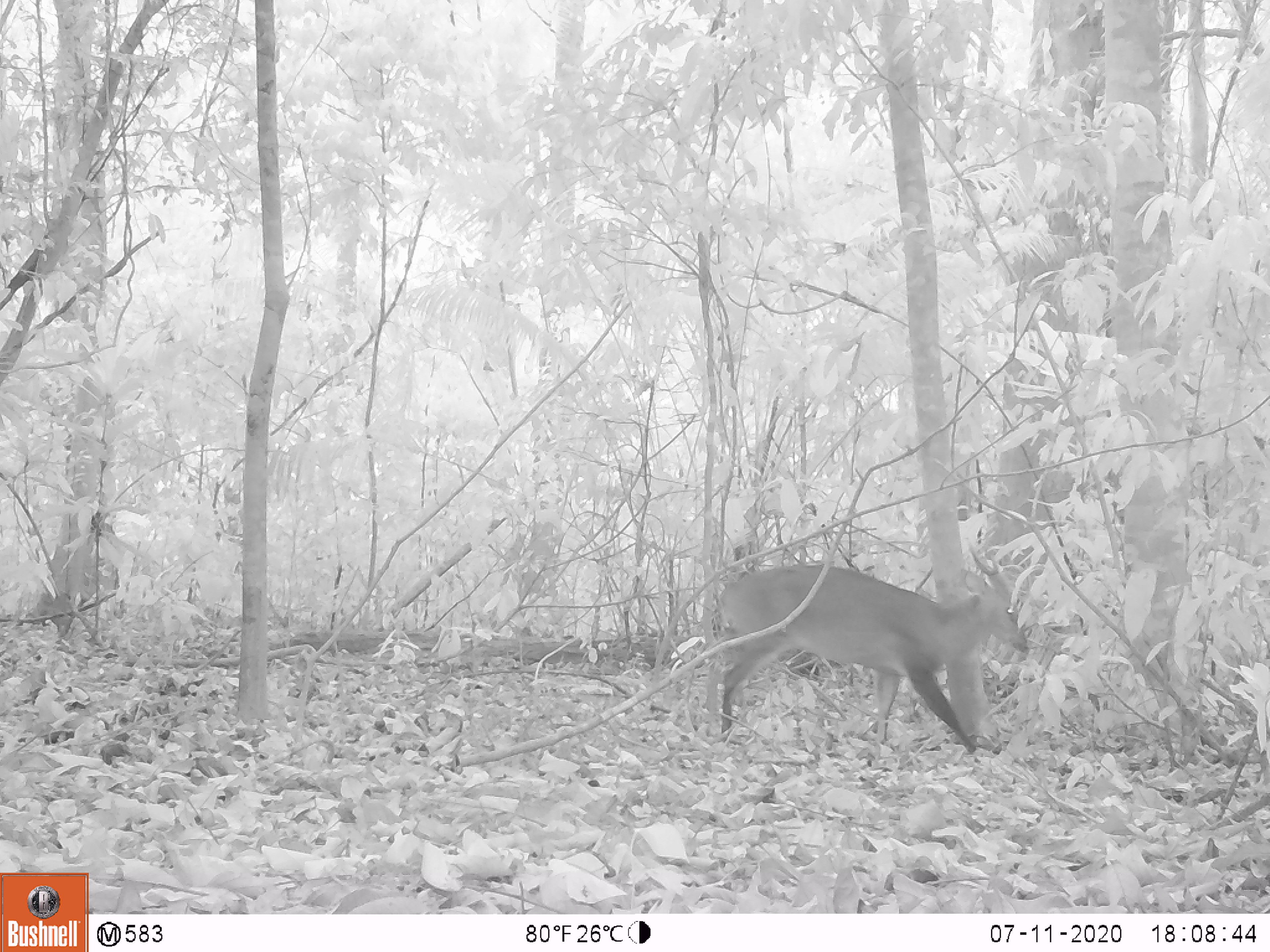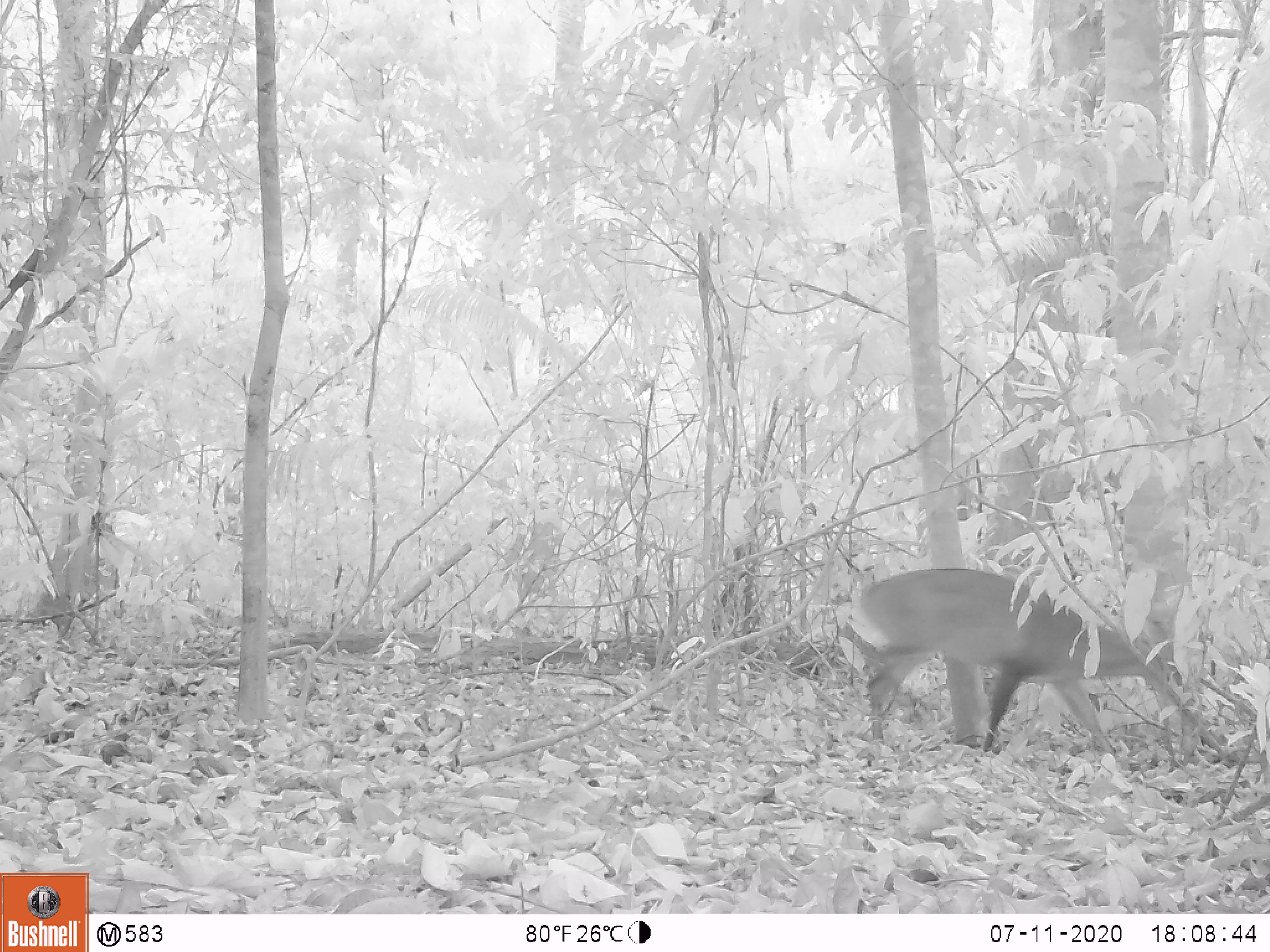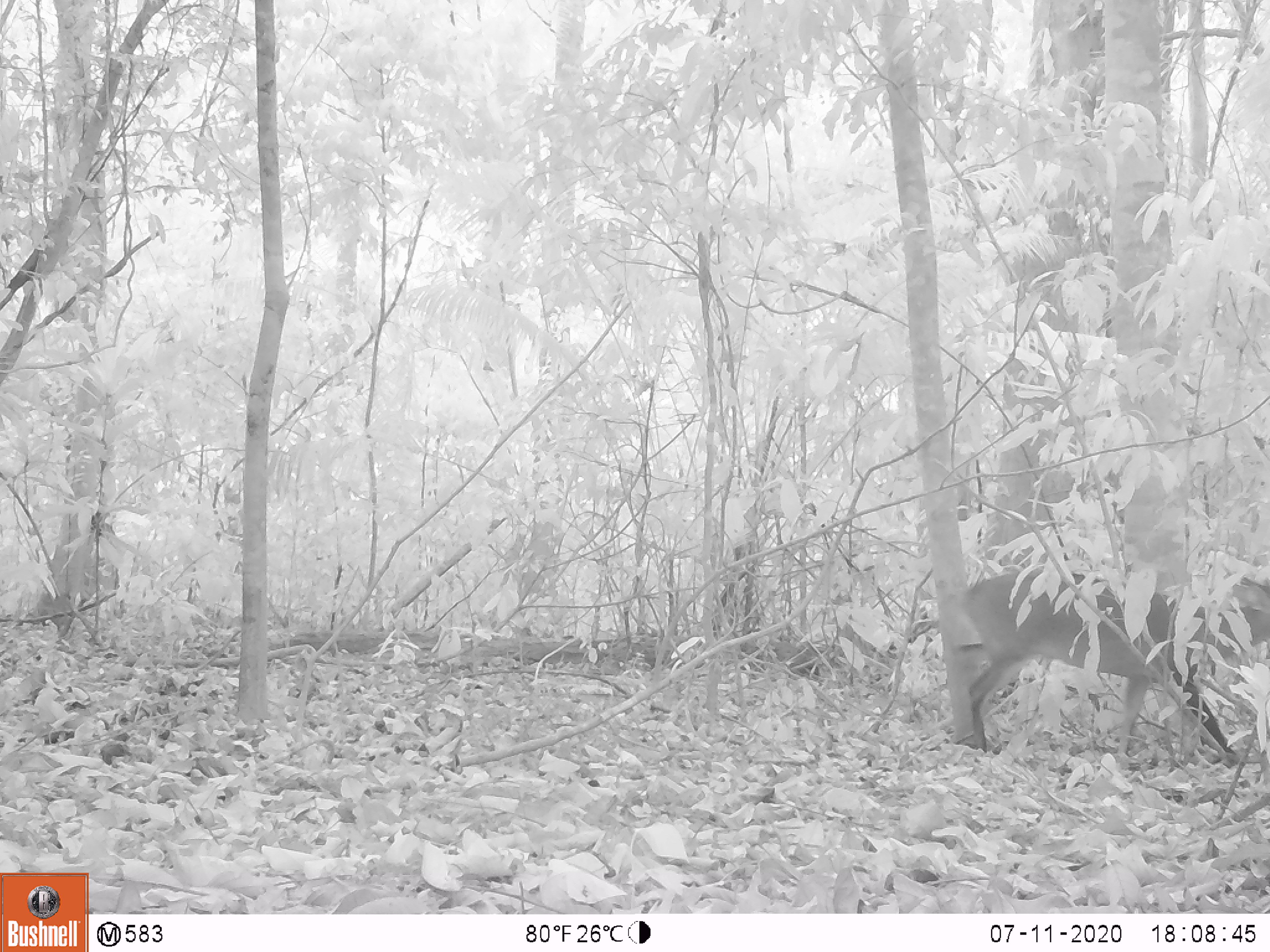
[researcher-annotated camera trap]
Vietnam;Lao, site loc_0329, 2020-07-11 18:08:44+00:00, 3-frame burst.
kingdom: Animalia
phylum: Chordata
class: Mammalia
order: Artiodactyla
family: Cervidae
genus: Muntiacus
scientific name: Muntiacus vuquangensis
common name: large-antlered muntjac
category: large antlered muntjac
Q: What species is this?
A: Large antlered muntjac (large-antlered muntjac) (Muntiacus vuquangensis).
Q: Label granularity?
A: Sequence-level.